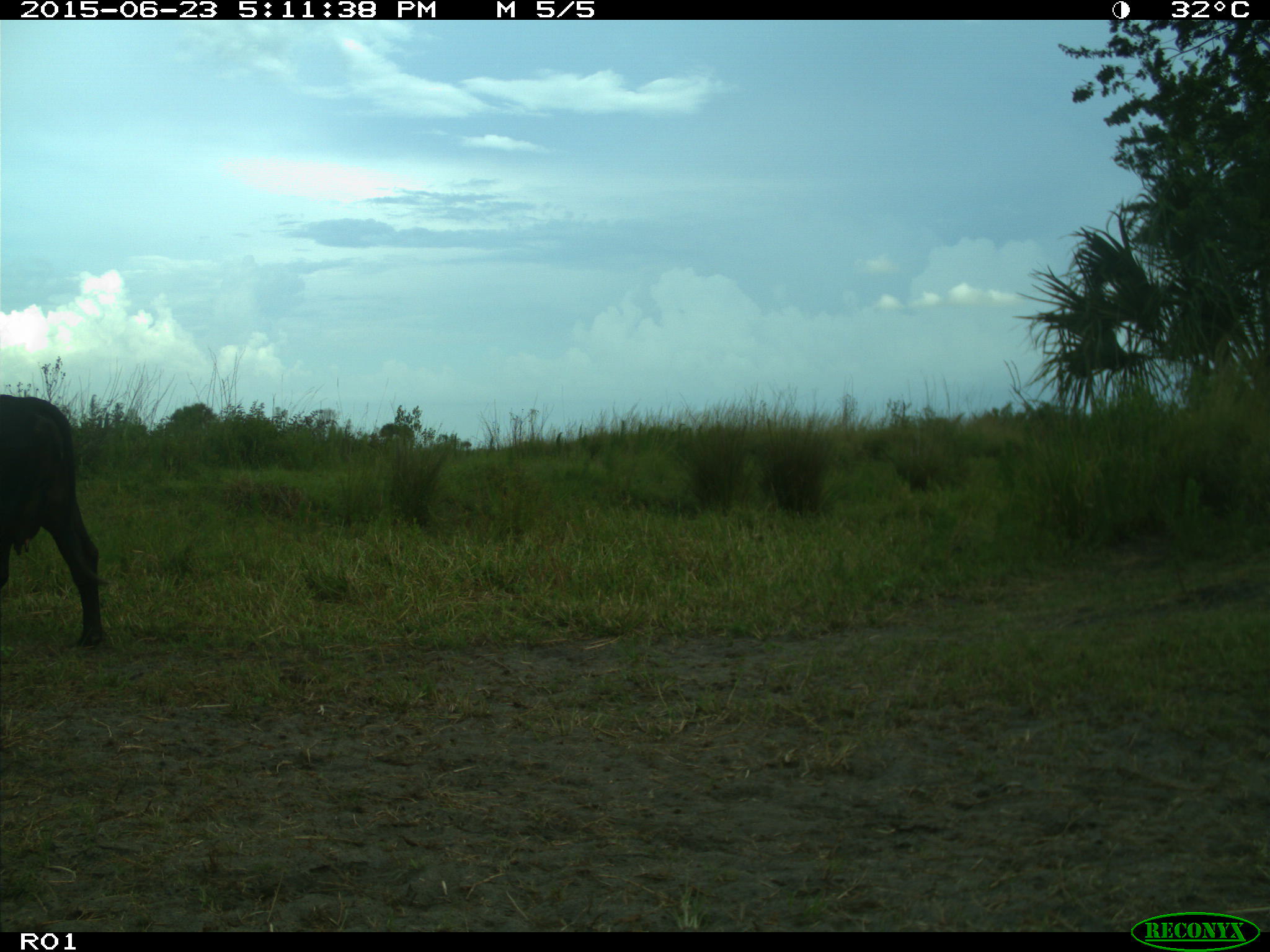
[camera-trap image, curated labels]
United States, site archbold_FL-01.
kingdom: Animalia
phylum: Chordata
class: Mammalia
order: Artiodactyla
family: Bovidae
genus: Bos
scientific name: Bos taurus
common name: domestic cow